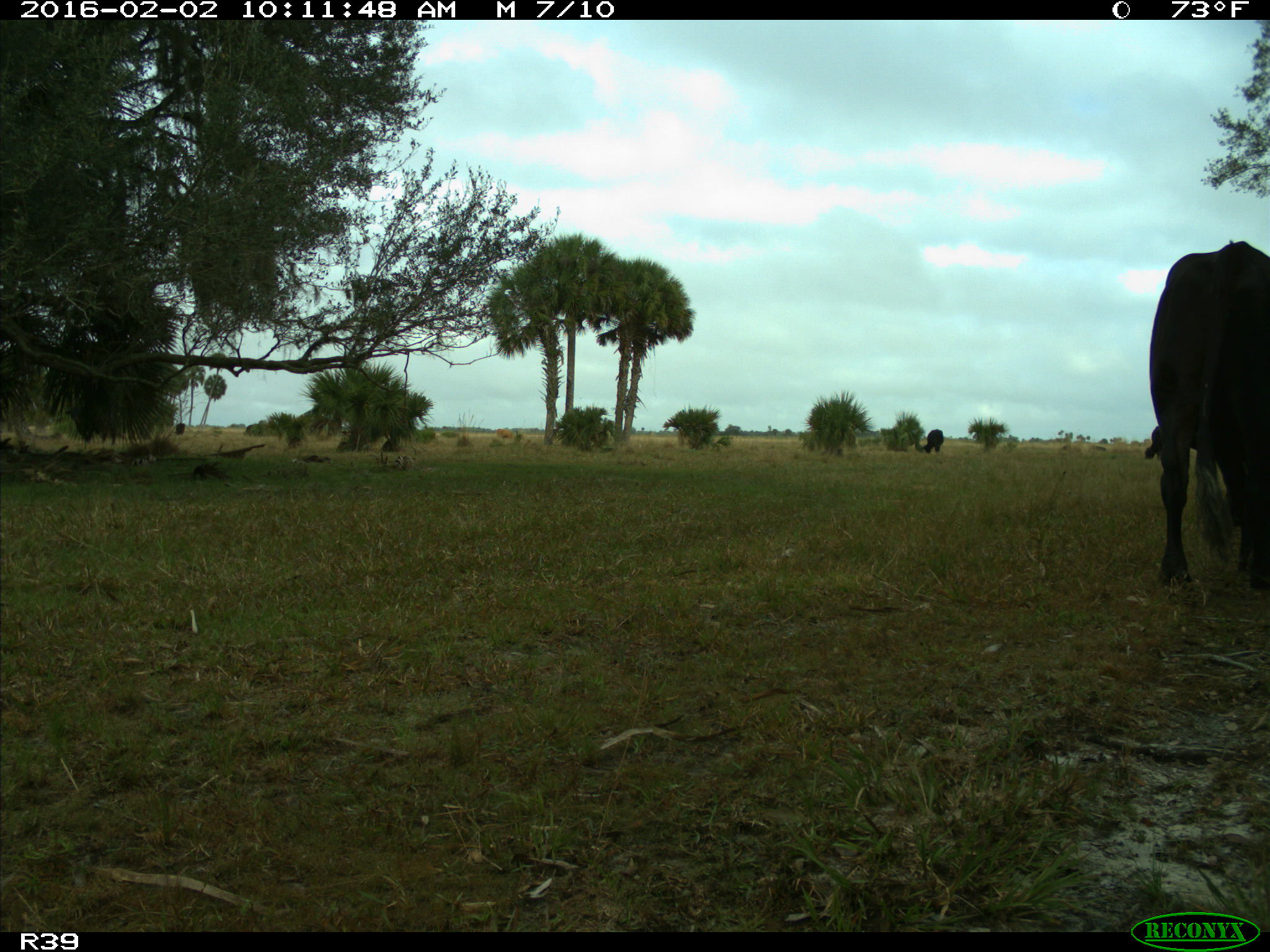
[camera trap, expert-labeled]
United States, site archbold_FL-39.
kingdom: Animalia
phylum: Chordata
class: Mammalia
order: Artiodactyla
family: Bovidae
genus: Bos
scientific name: Bos taurus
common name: domestic cow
Bos taurus (domestic cow).